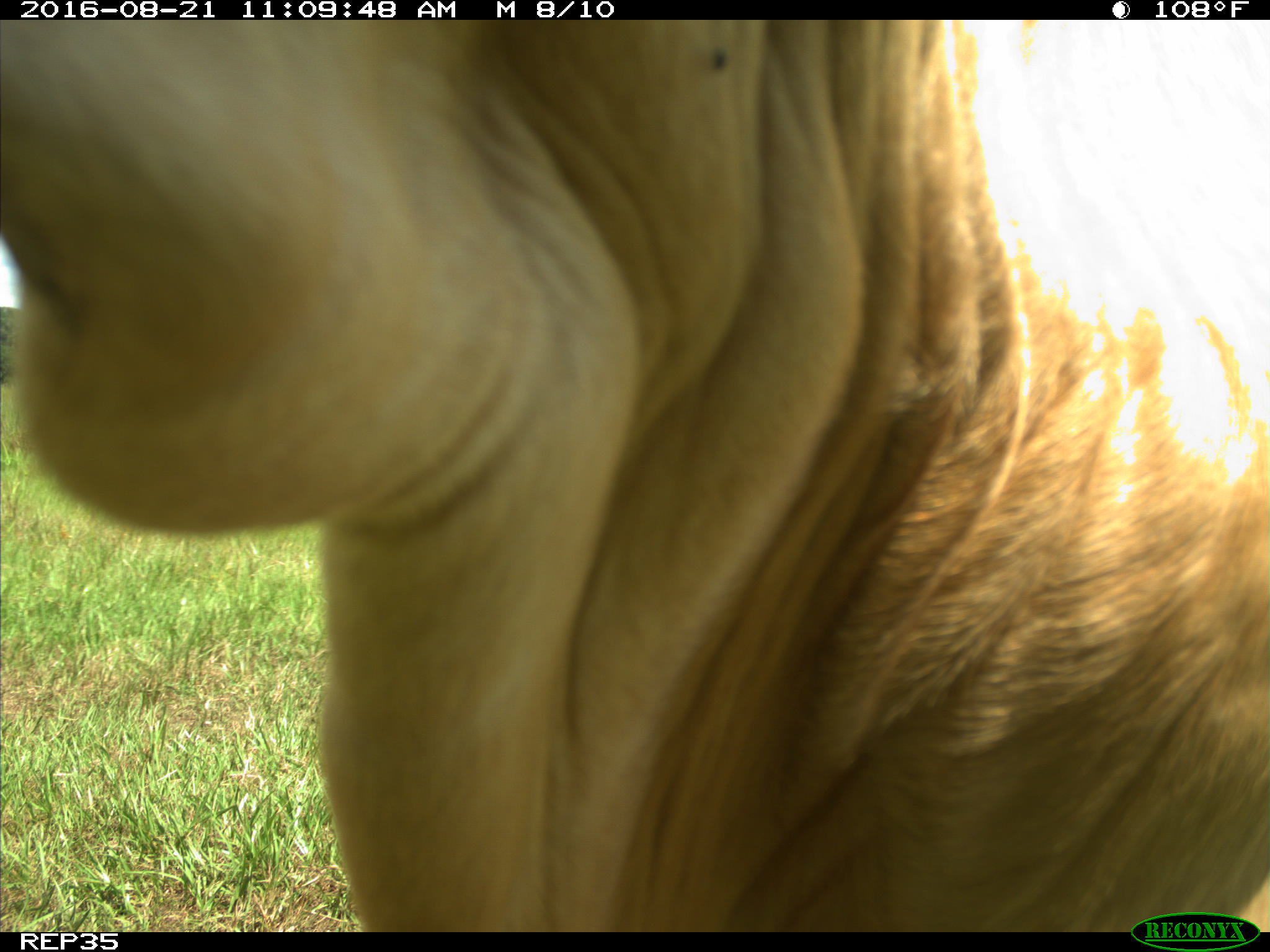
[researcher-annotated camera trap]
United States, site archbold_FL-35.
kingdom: Animalia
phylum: Chordata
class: Mammalia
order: Artiodactyla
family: Bovidae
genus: Bos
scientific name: Bos taurus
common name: domestic cow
Bos taurus (domestic cow).